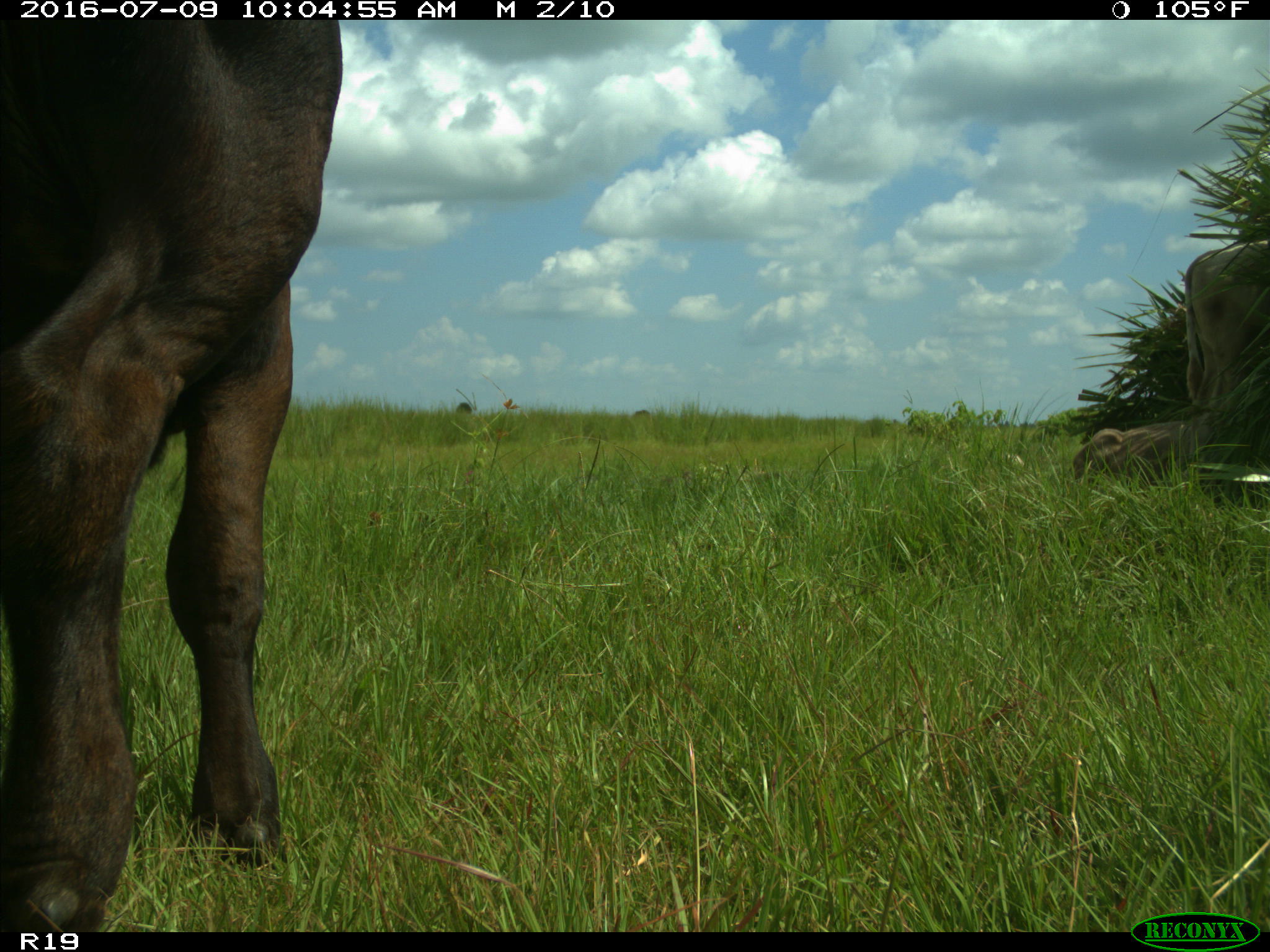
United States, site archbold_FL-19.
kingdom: Animalia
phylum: Chordata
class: Mammalia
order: Artiodactyla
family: Bovidae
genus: Bos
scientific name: Bos taurus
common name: domestic cow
Bos taurus (domestic cow).